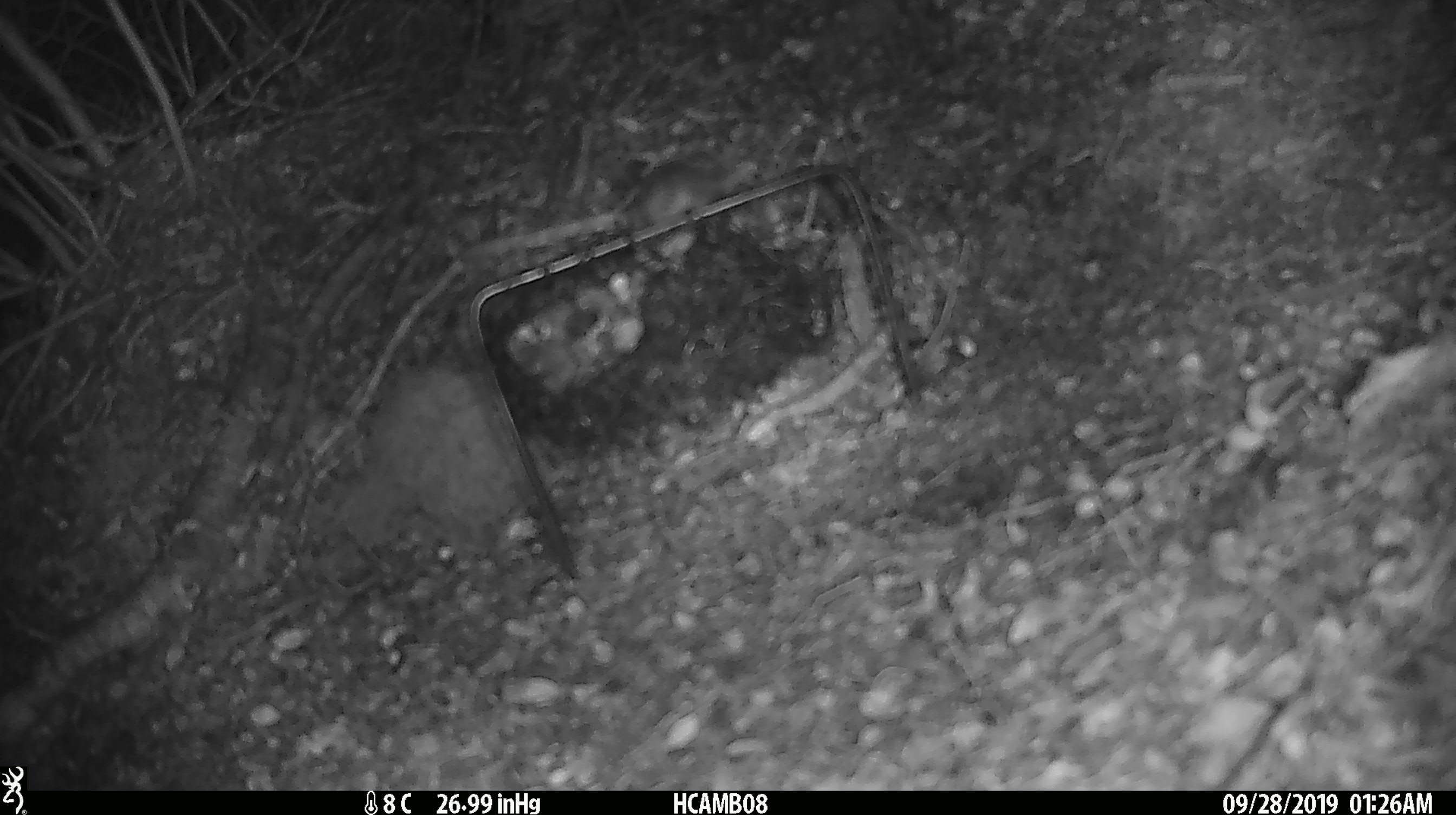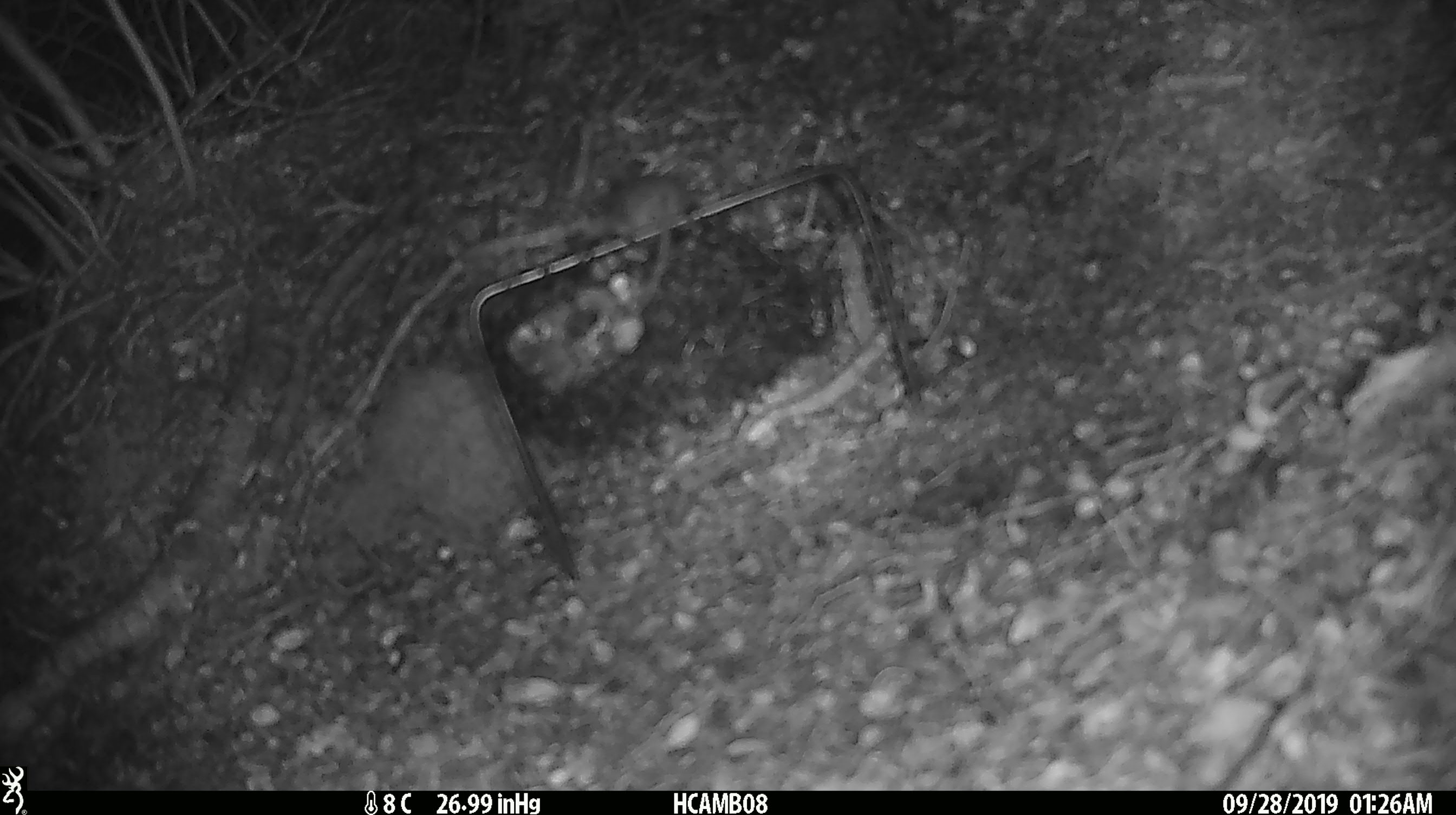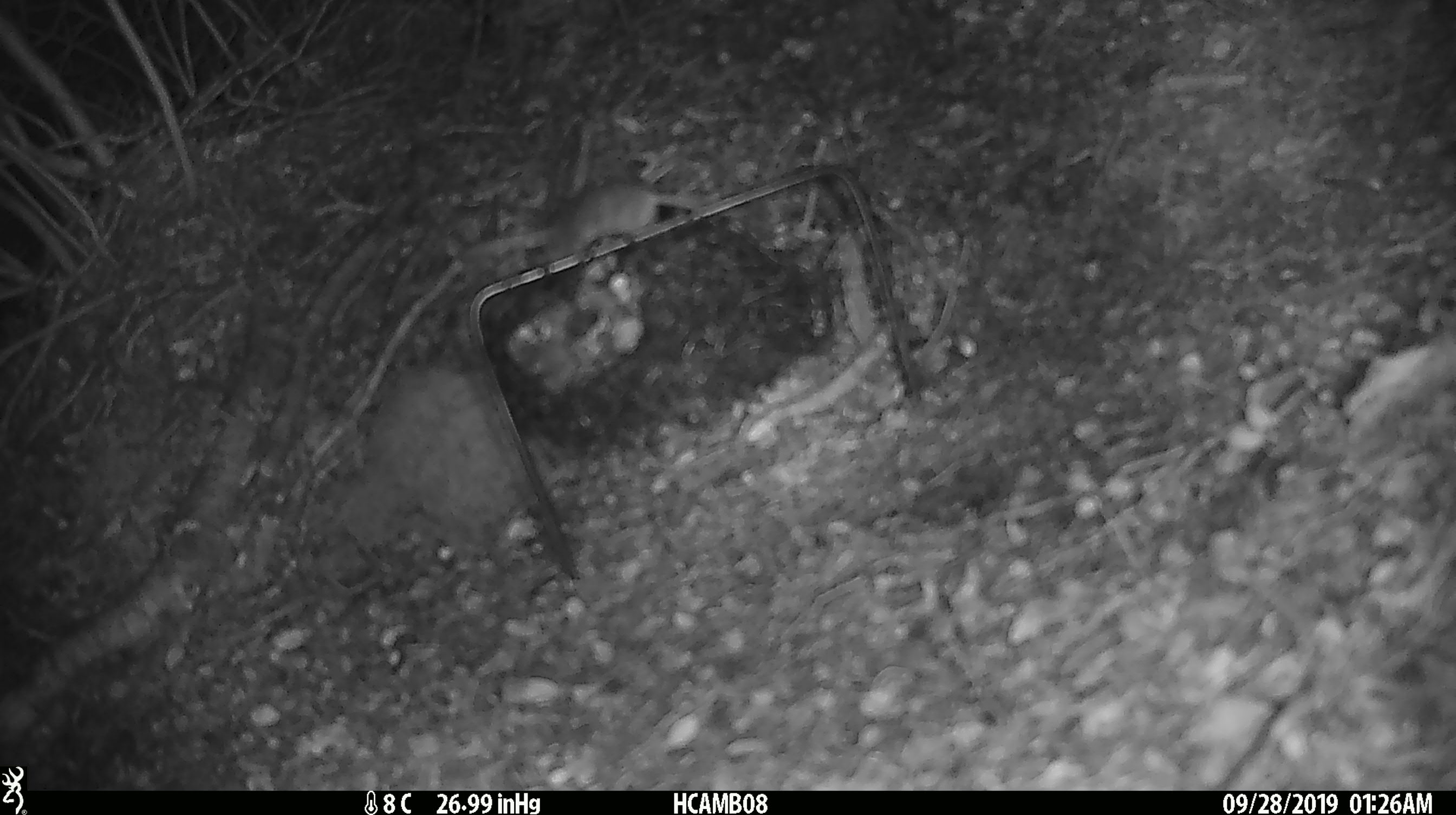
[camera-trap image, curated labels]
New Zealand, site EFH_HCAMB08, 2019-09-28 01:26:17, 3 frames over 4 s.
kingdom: Animalia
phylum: Chordata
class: Mammalia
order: Rodentia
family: Muridae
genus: Mus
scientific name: Mus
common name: mouse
Mouse (Mus).